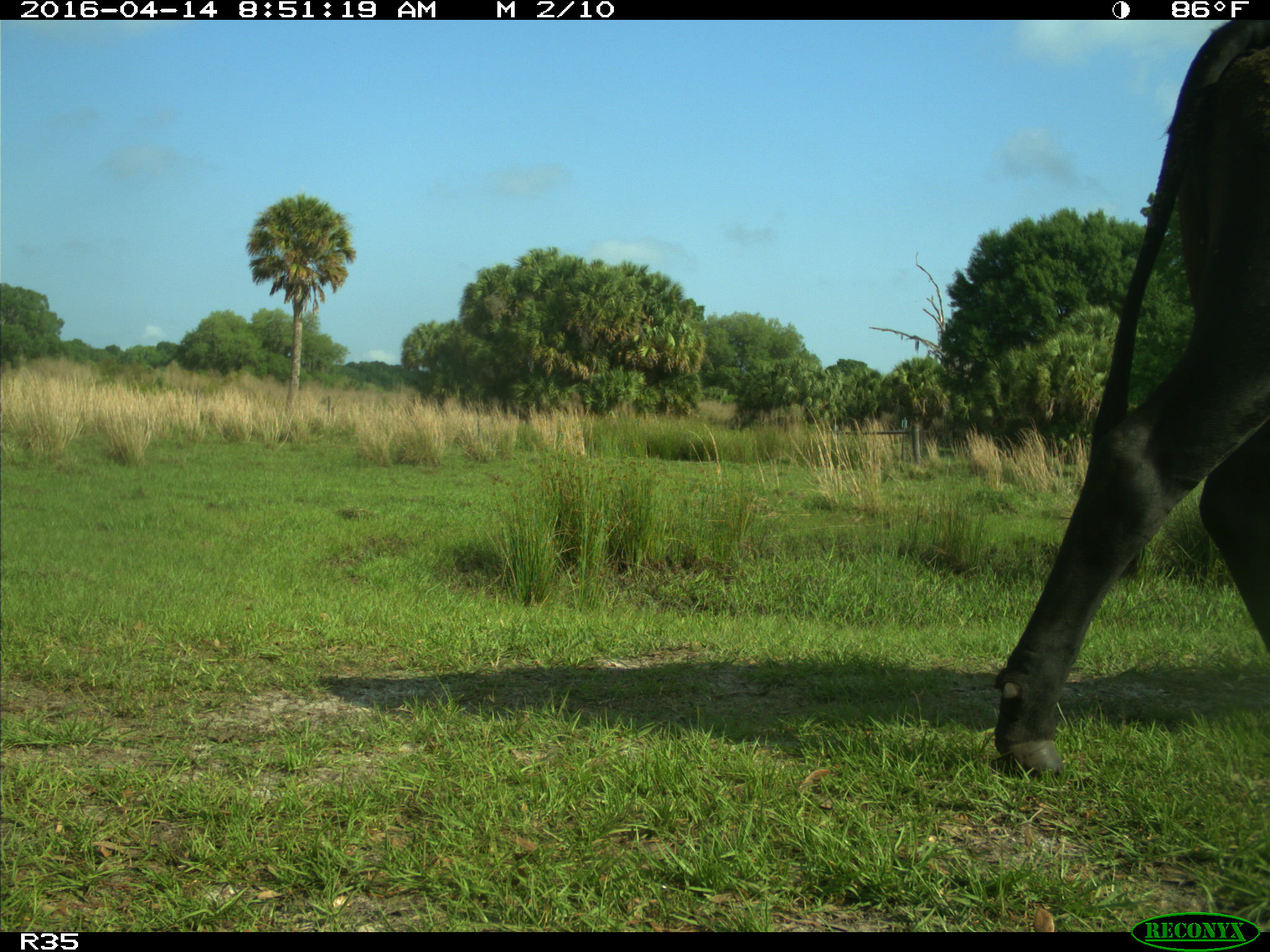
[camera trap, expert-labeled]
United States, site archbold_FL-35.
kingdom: Animalia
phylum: Chordata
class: Mammalia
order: Artiodactyla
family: Bovidae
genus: Bos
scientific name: Bos taurus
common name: domestic cow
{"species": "Bos taurus (domestic cow)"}